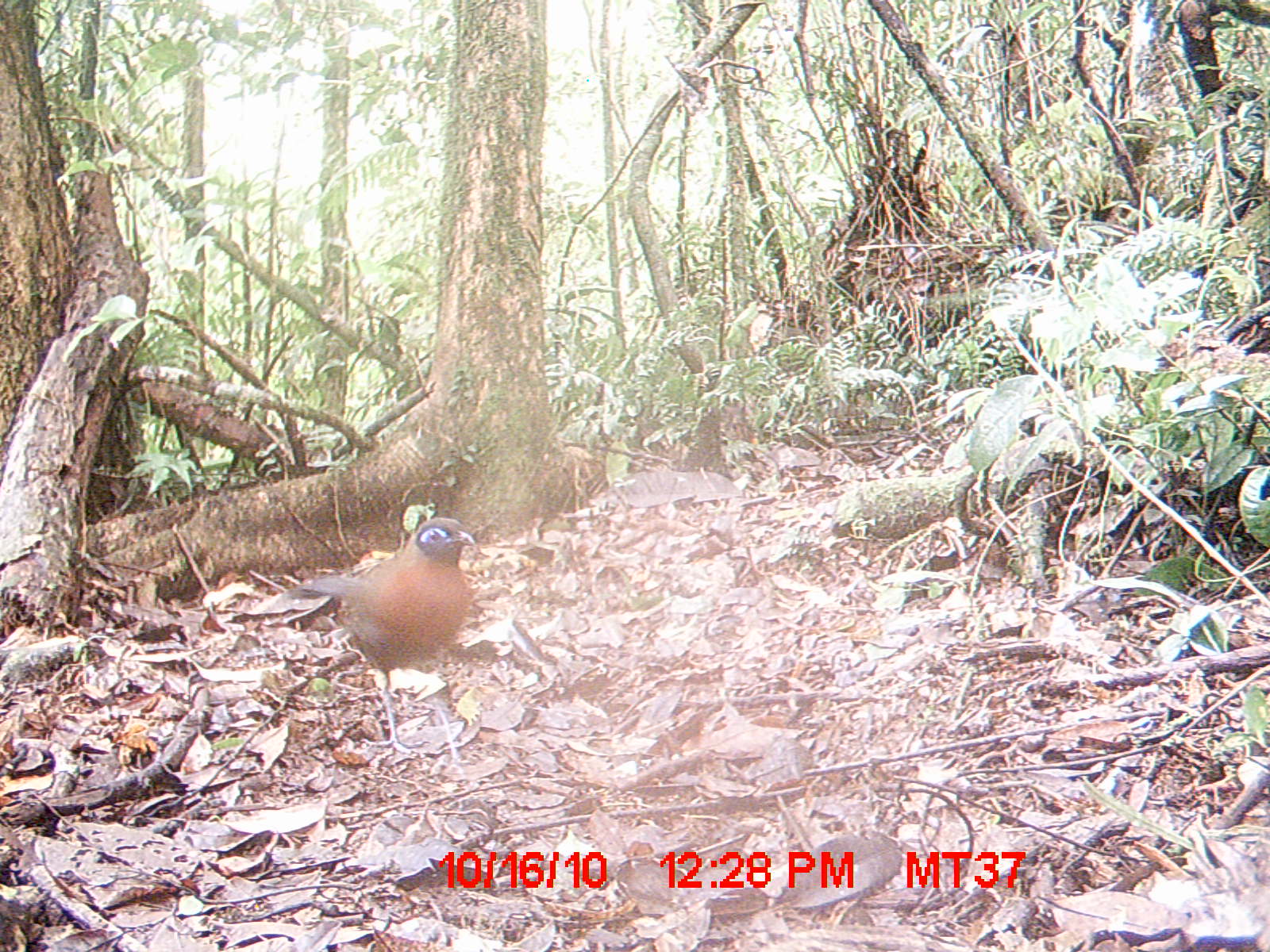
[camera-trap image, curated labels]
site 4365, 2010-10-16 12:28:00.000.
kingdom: Animalia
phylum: Chordata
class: Aves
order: Cuculiformes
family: Cuculidae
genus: Coua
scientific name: Coua serriana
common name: red-breasted coua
Coua serriana (red-breasted coua), count 1.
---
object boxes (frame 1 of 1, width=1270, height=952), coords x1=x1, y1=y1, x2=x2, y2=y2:
coua serriana: x1=279, y1=514, x2=480, y2=782